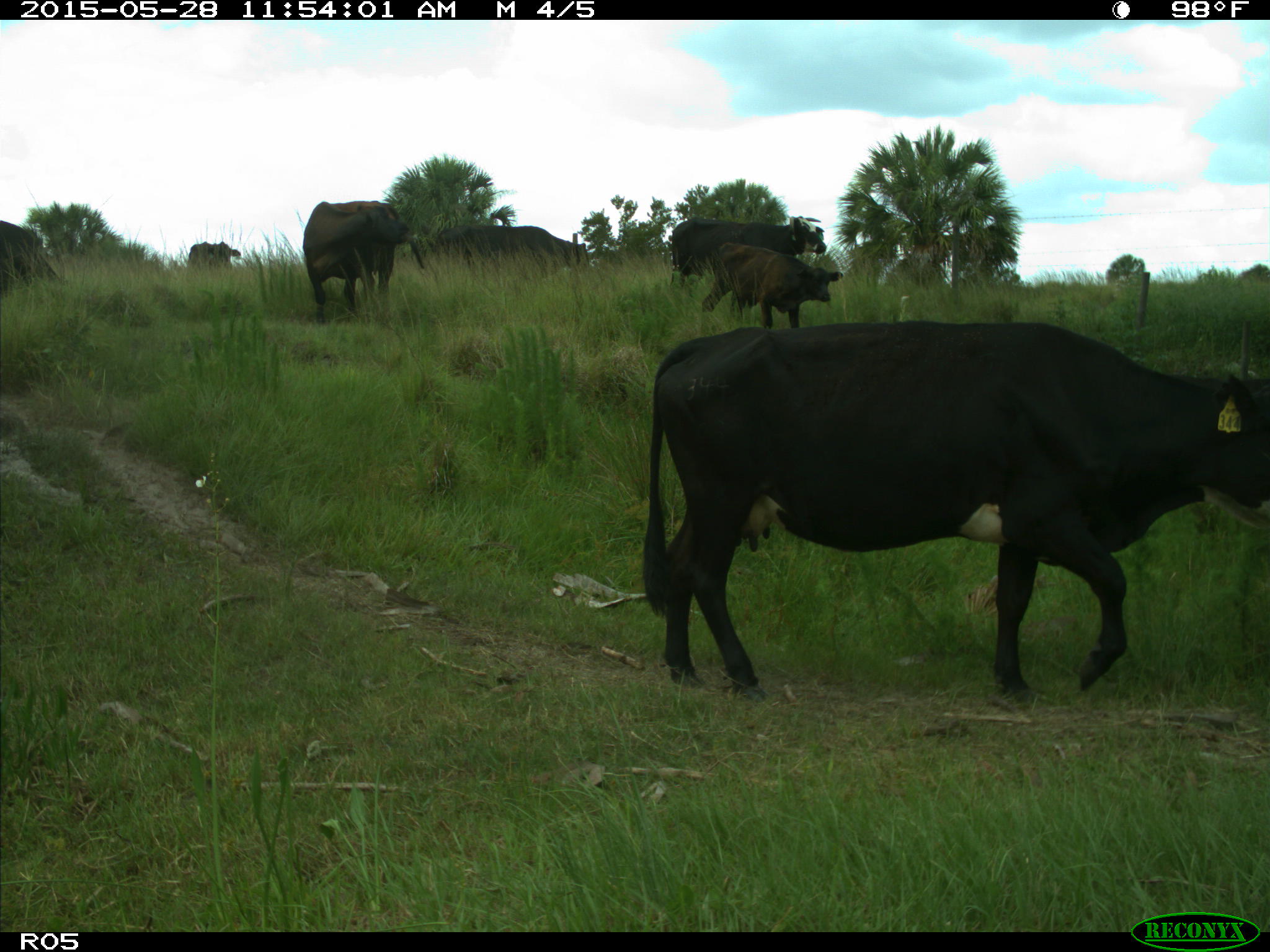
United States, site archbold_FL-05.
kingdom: Animalia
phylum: Chordata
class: Mammalia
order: Artiodactyla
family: Bovidae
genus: Bos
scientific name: Bos taurus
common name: domestic cow